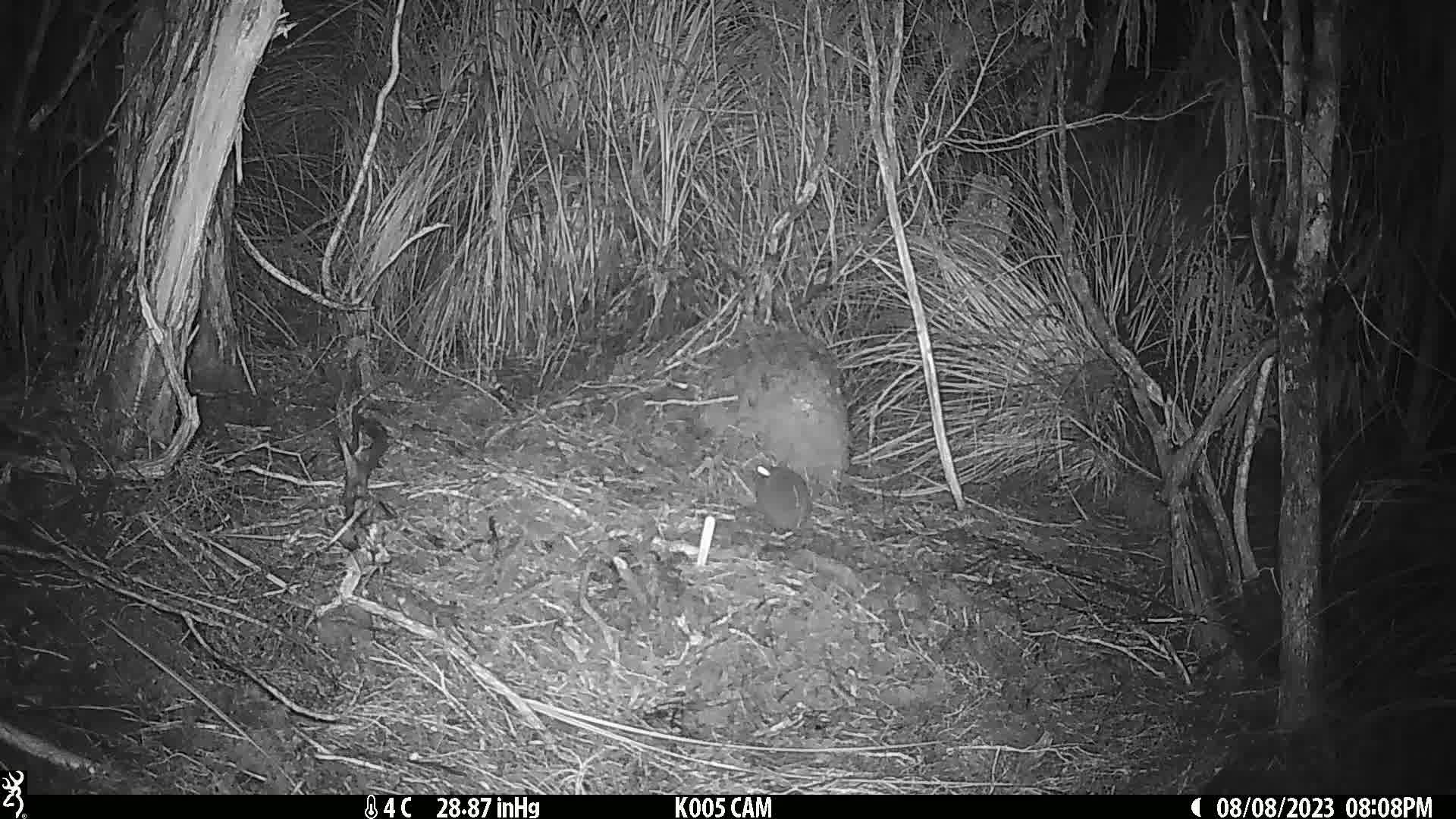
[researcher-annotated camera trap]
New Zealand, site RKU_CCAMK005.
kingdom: Animalia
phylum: Chordata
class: Mammalia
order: Rodentia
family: Muridae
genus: Rattus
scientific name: Rattus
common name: rat